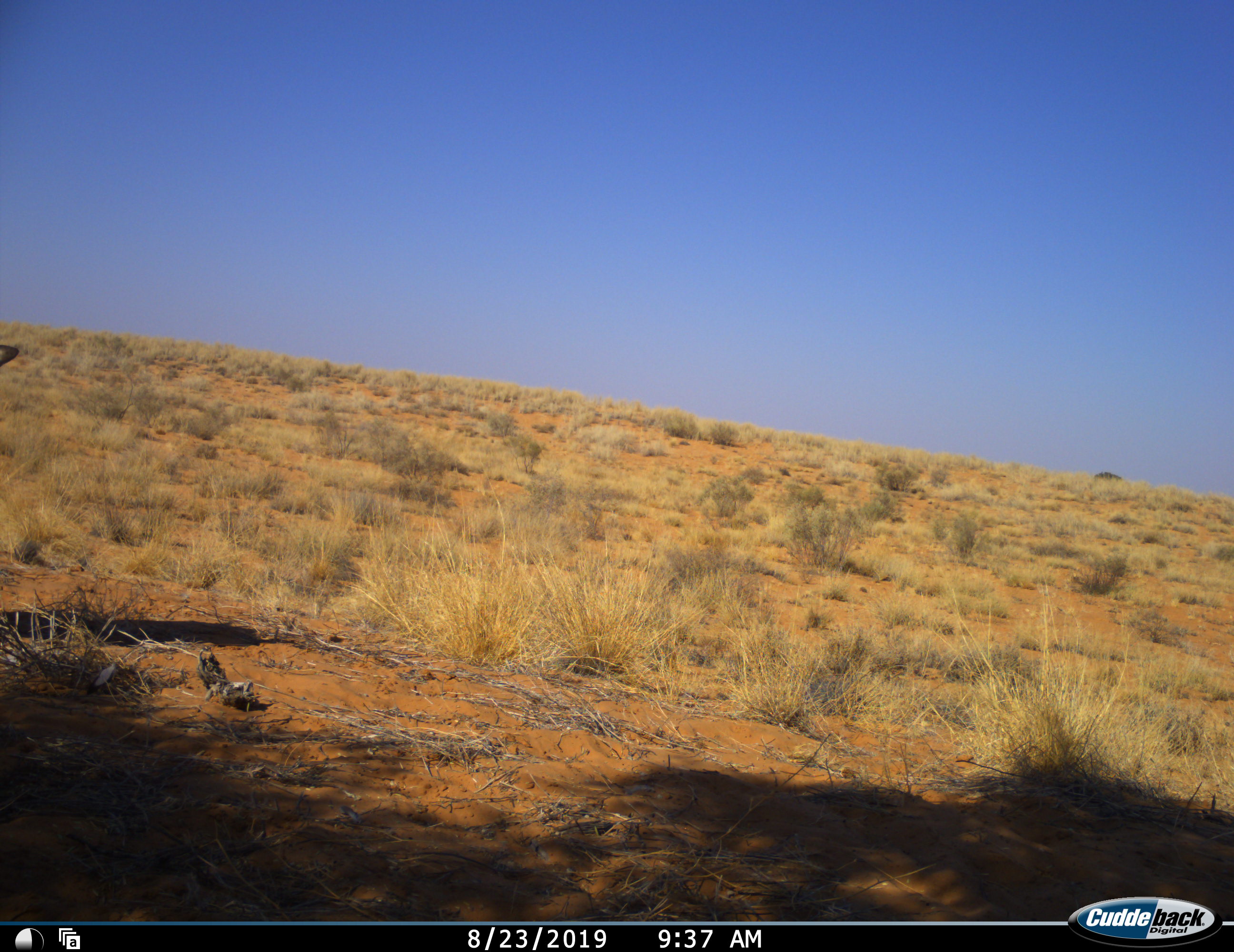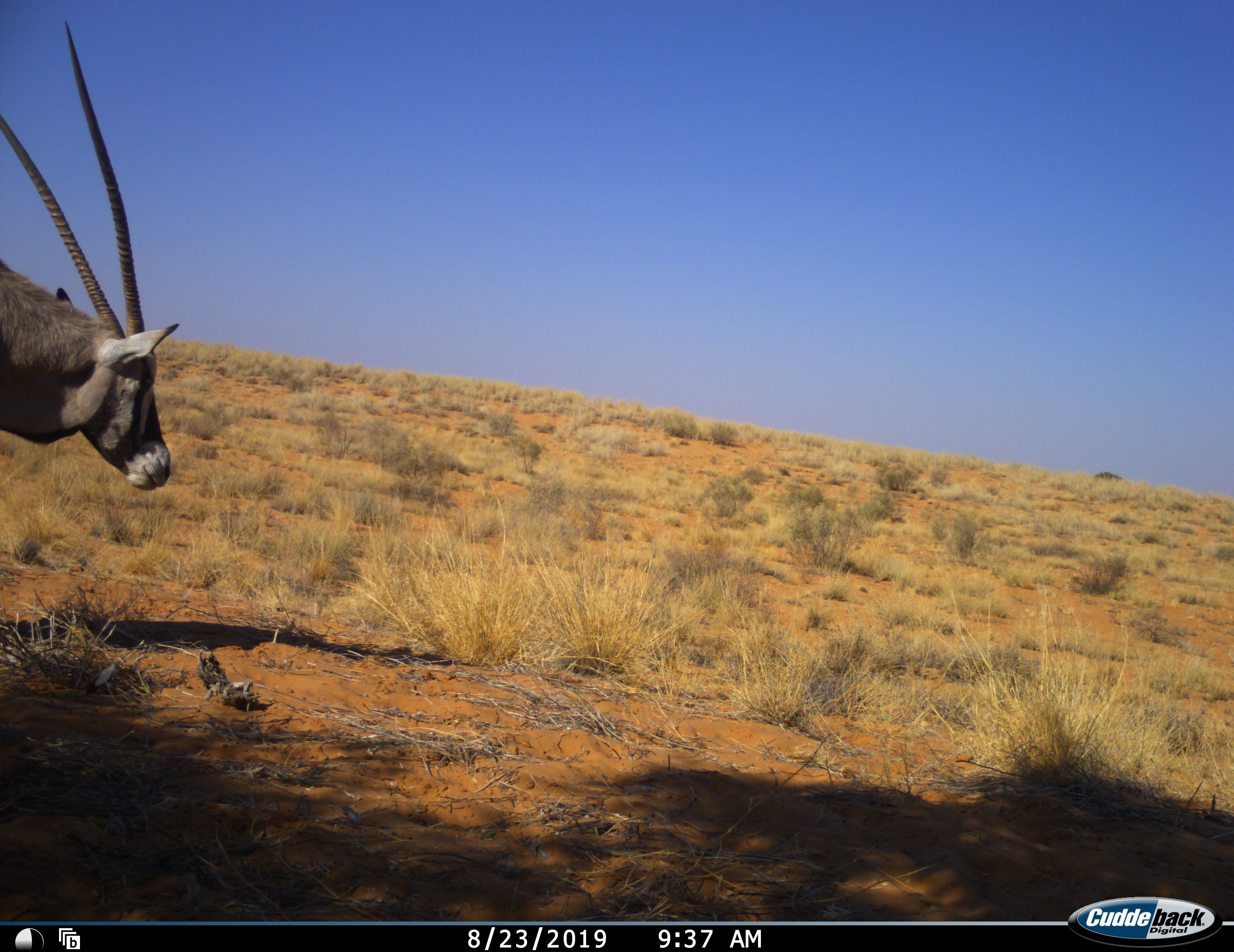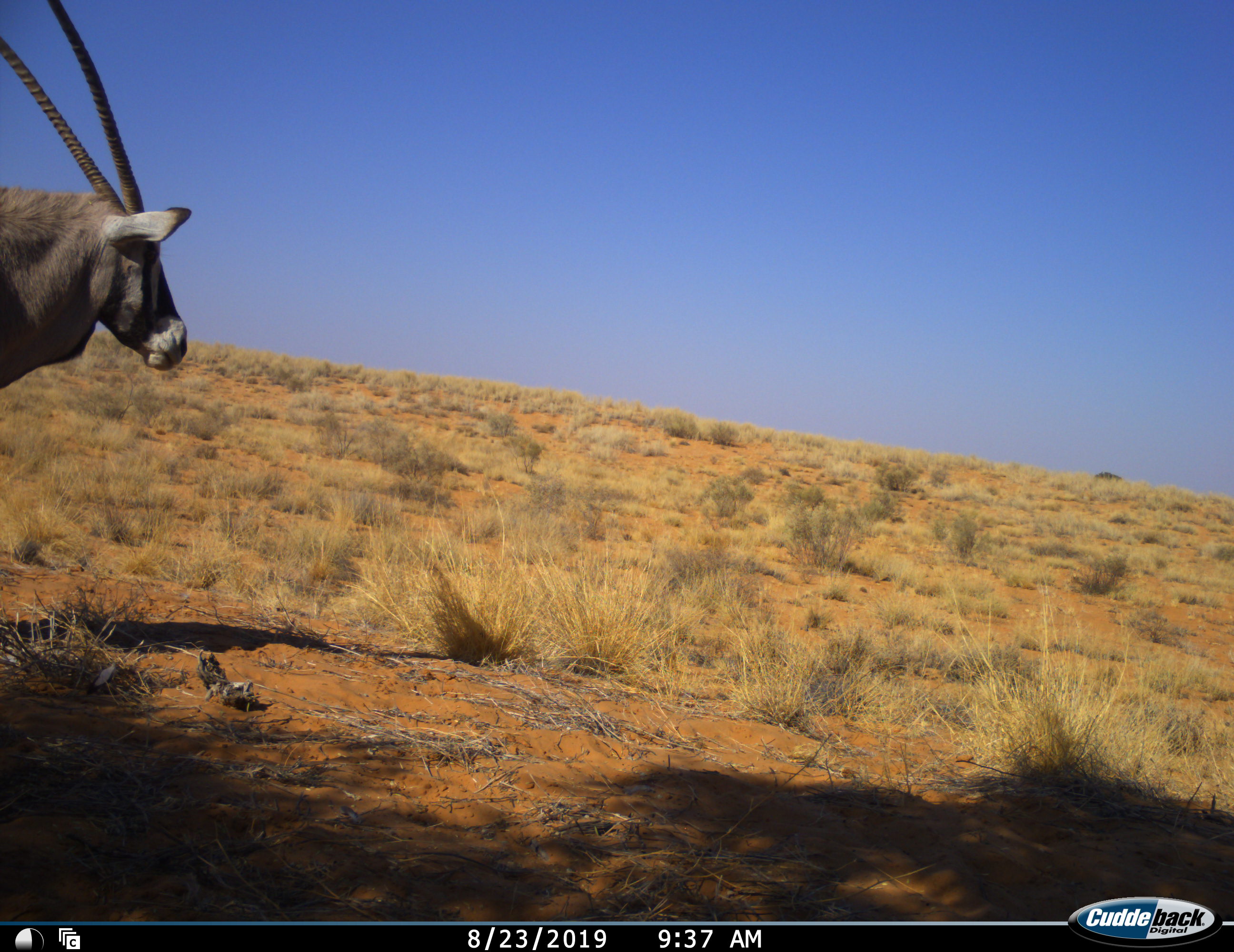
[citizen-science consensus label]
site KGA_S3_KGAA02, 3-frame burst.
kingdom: Animalia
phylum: Chordata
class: Mammalia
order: Artiodactyla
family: Bovidae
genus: Oryx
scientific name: Oryx gazella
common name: gemsbok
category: oryx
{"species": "oryx (gemsbok) (Oryx gazella)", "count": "1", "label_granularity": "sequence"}